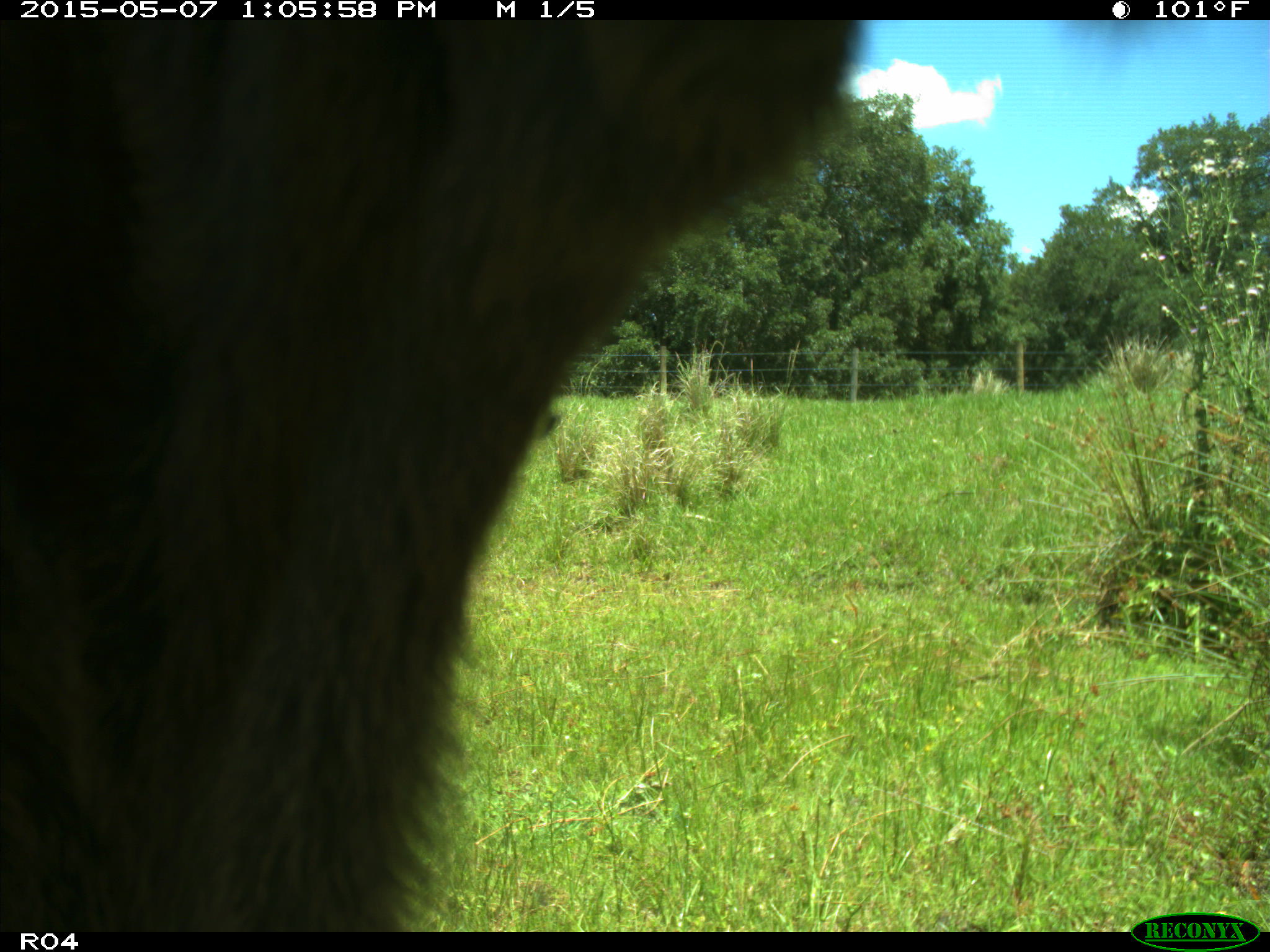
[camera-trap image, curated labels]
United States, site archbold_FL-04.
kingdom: Animalia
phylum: Chordata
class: Mammalia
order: Artiodactyla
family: Bovidae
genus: Bos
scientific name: Bos taurus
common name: domestic cow